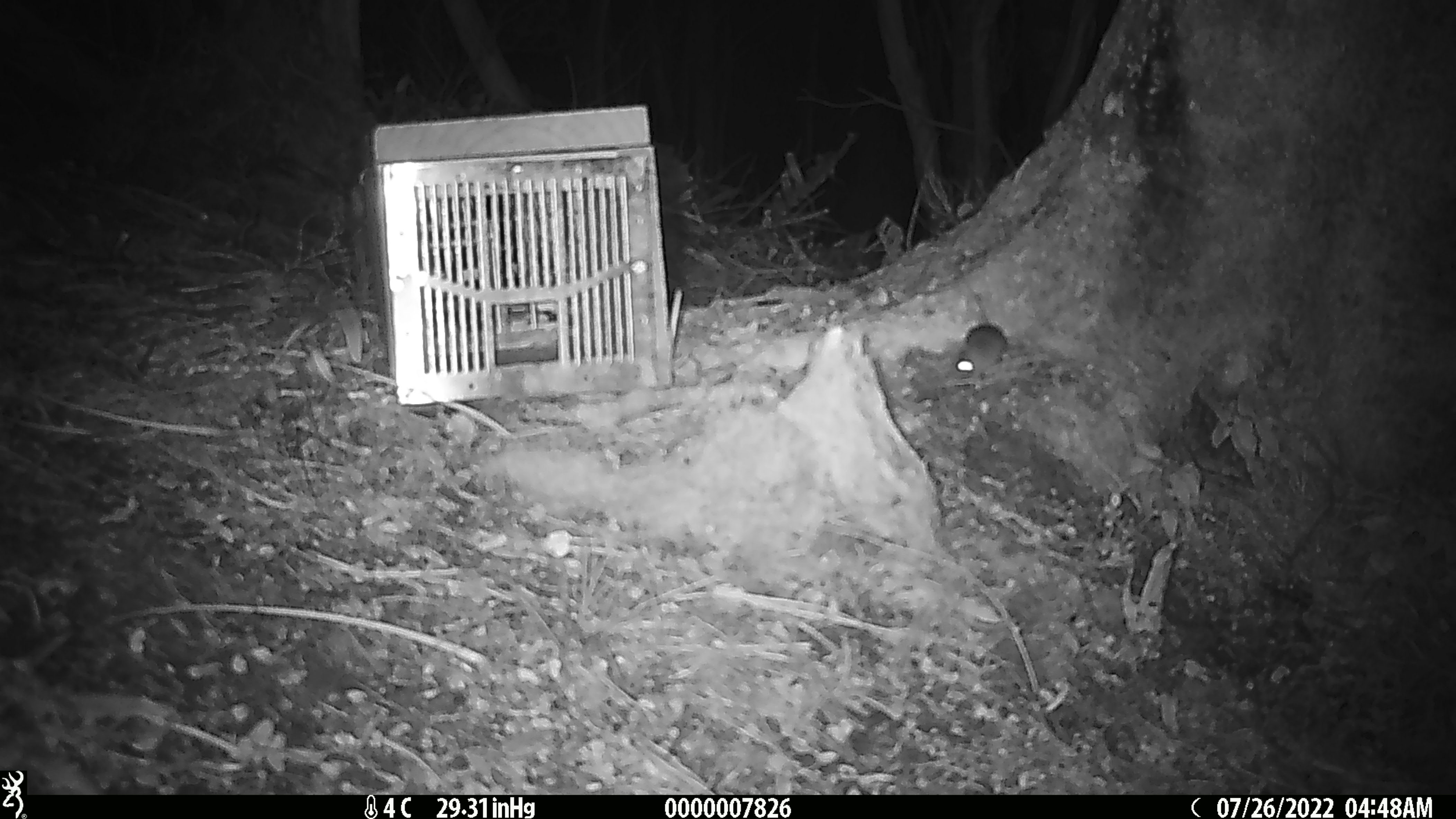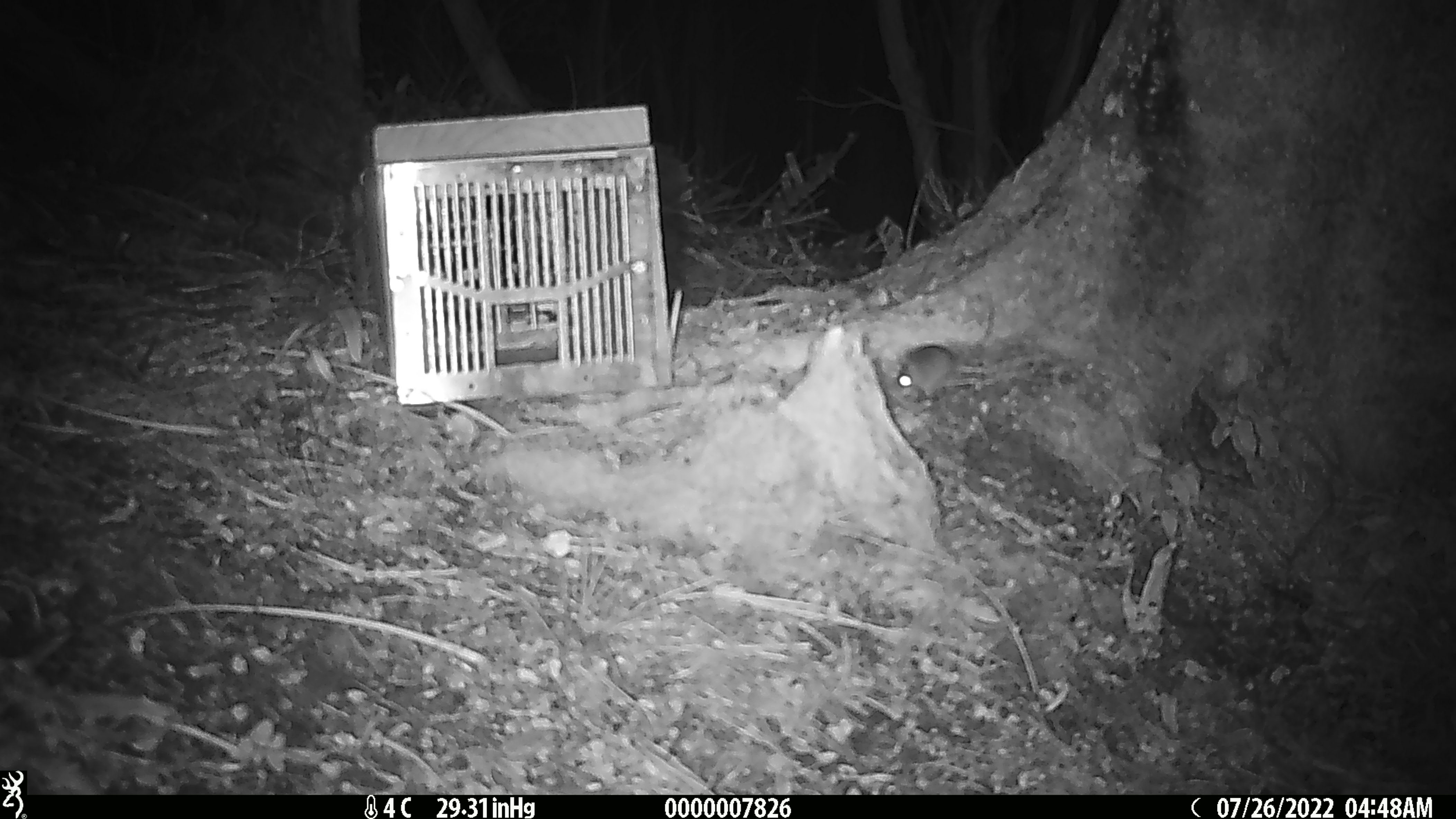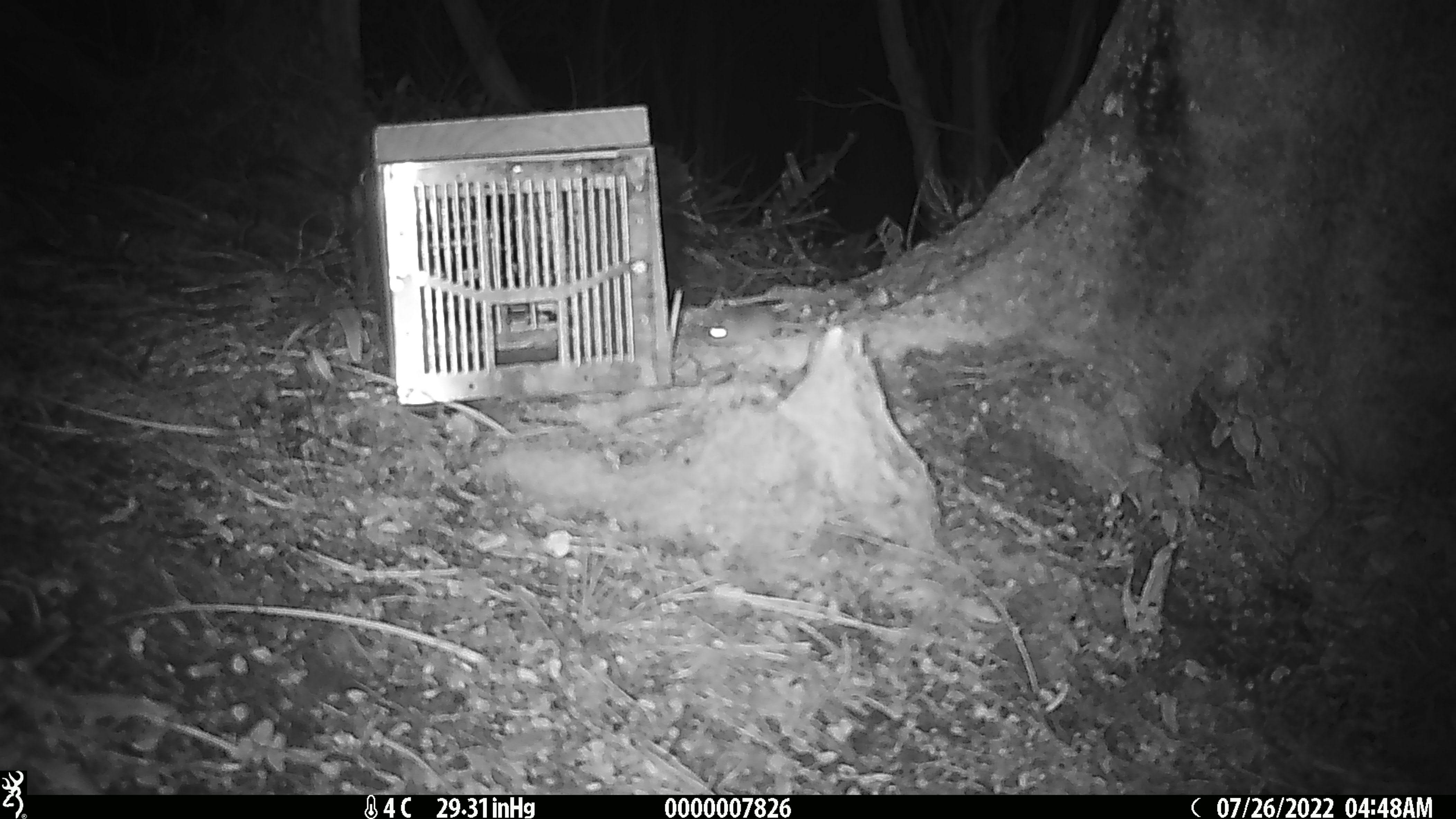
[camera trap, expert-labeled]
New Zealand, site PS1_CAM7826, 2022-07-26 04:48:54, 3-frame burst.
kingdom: Animalia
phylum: Chordata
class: Mammalia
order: Rodentia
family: Muridae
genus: Mus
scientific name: Mus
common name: mouse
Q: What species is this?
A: Mouse (Mus).